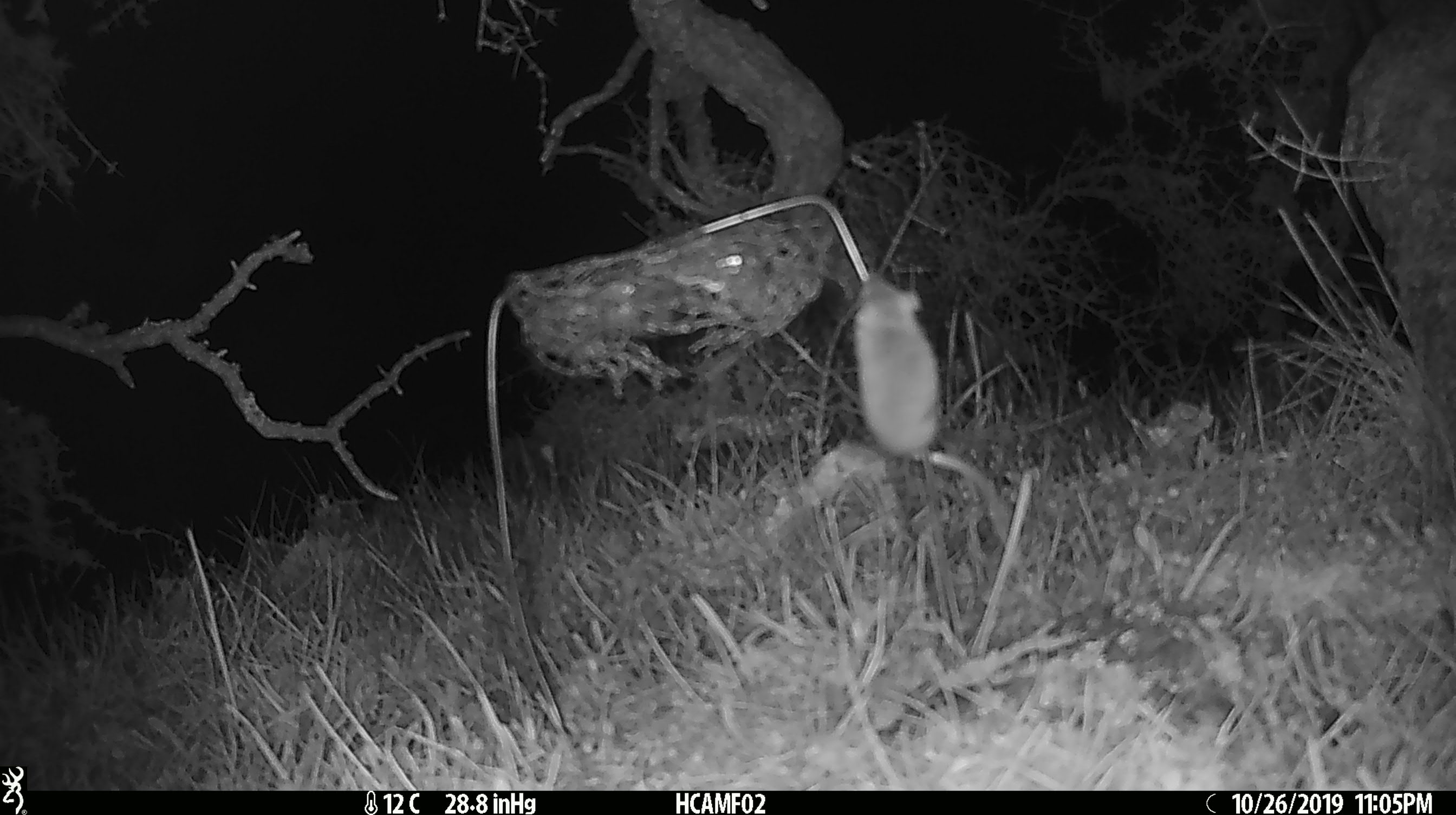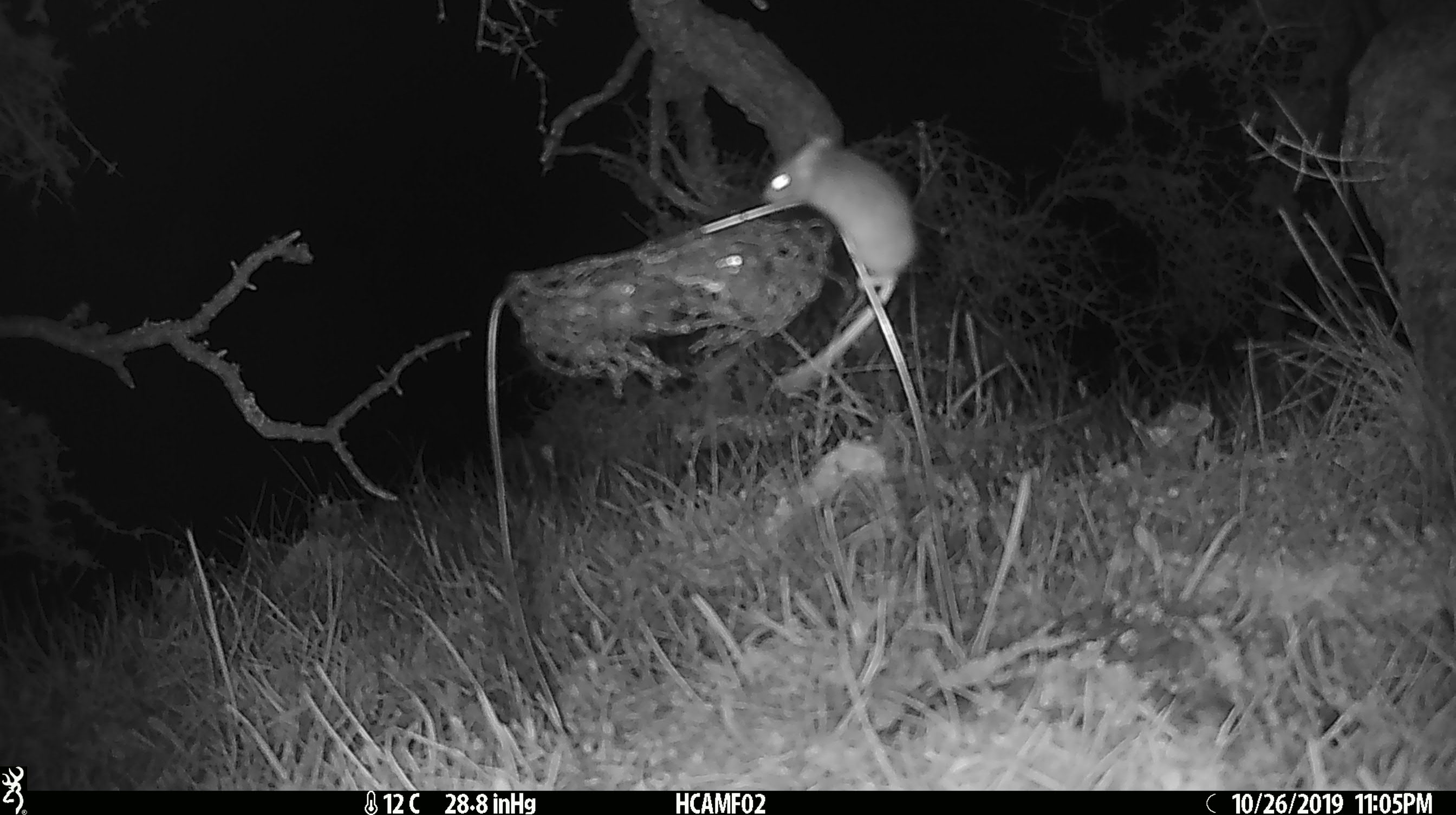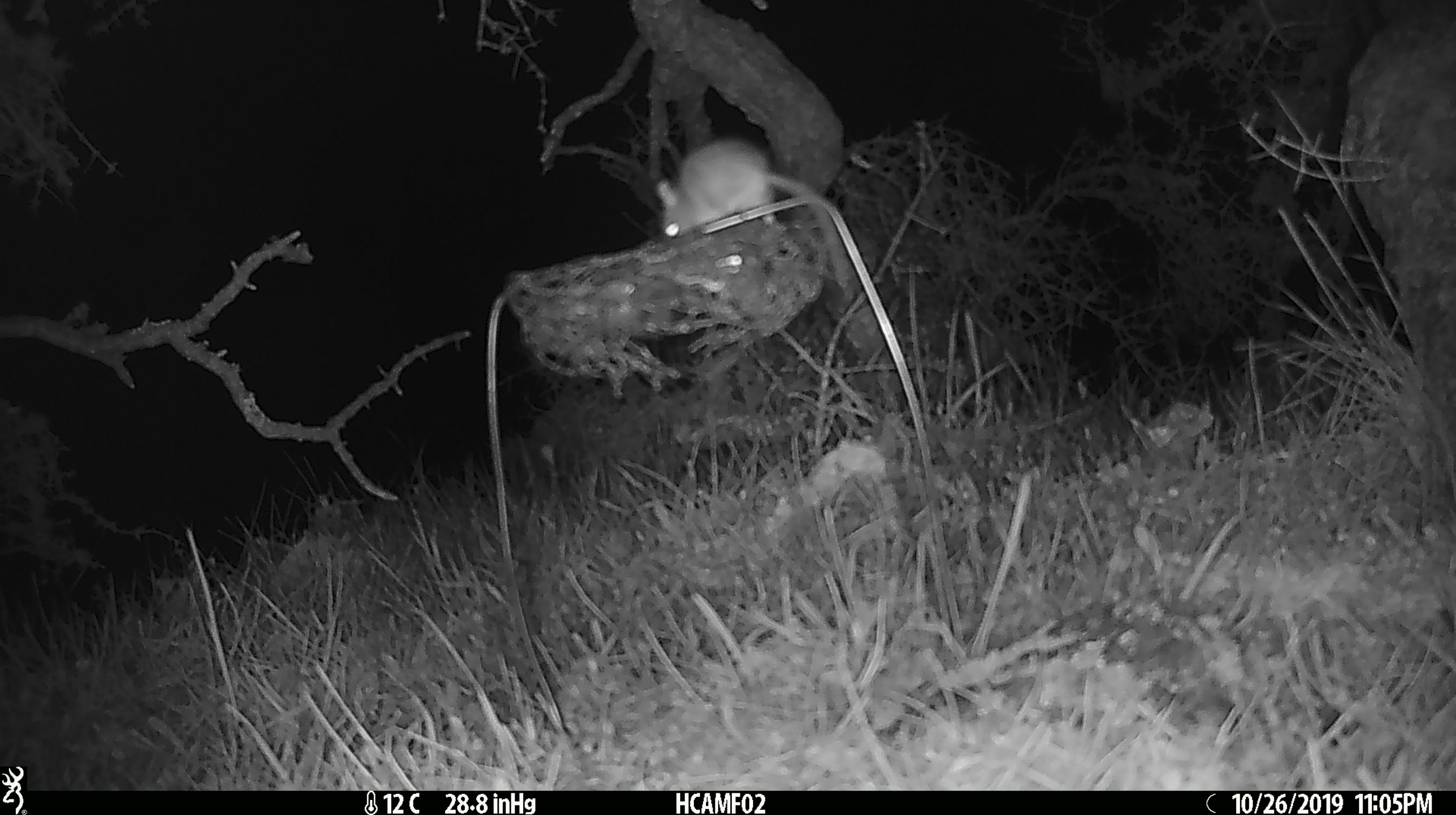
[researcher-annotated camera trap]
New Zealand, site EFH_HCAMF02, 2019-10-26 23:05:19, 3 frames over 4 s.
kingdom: Animalia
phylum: Chordata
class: Mammalia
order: Rodentia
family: Muridae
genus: Mus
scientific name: Mus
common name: mouse